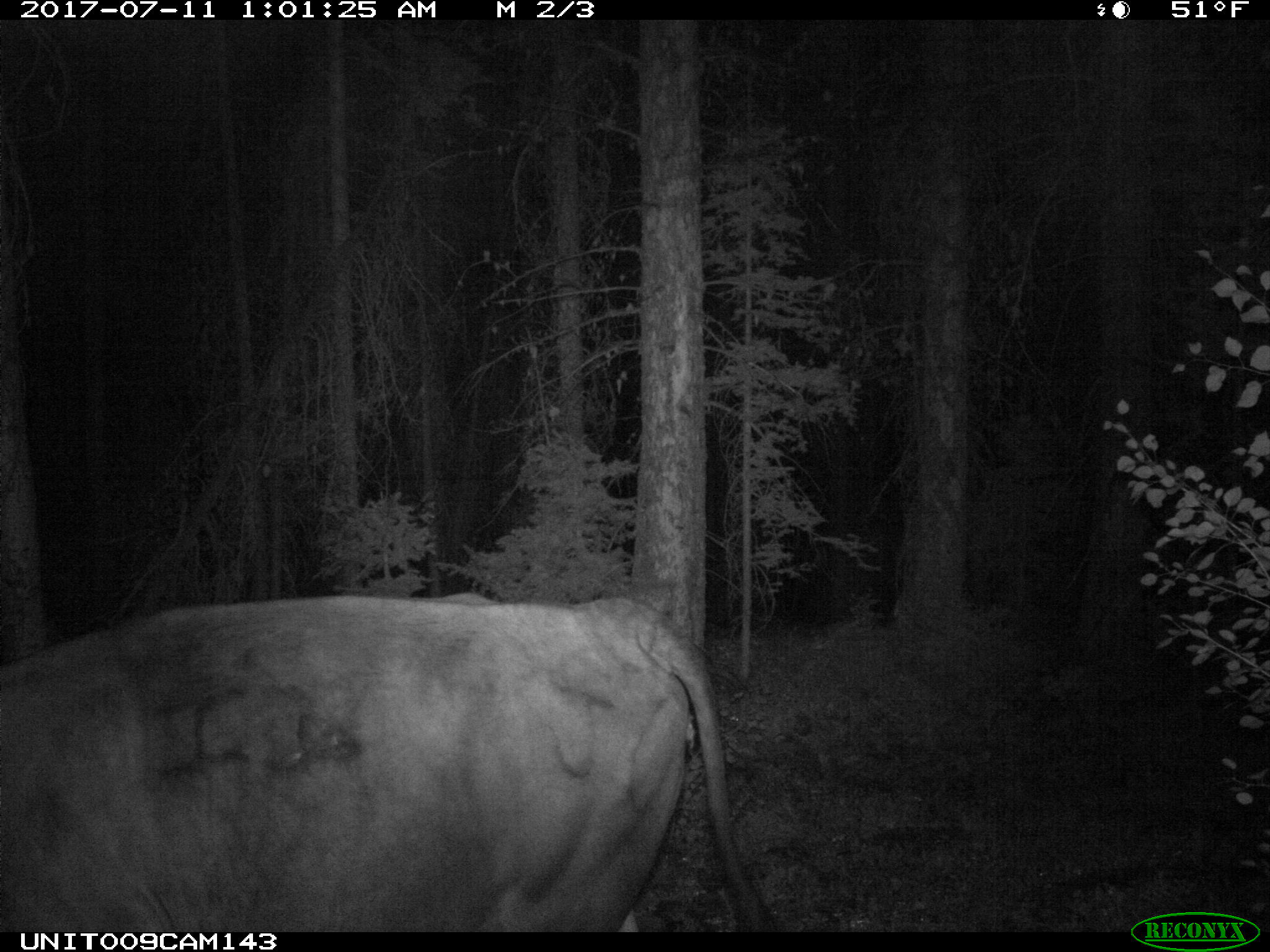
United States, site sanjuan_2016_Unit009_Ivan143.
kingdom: Animalia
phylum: Chordata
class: Mammalia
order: Artiodactyla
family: Bovidae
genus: Bos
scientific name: Bos taurus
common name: domestic cow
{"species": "Bos taurus (domestic cow)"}